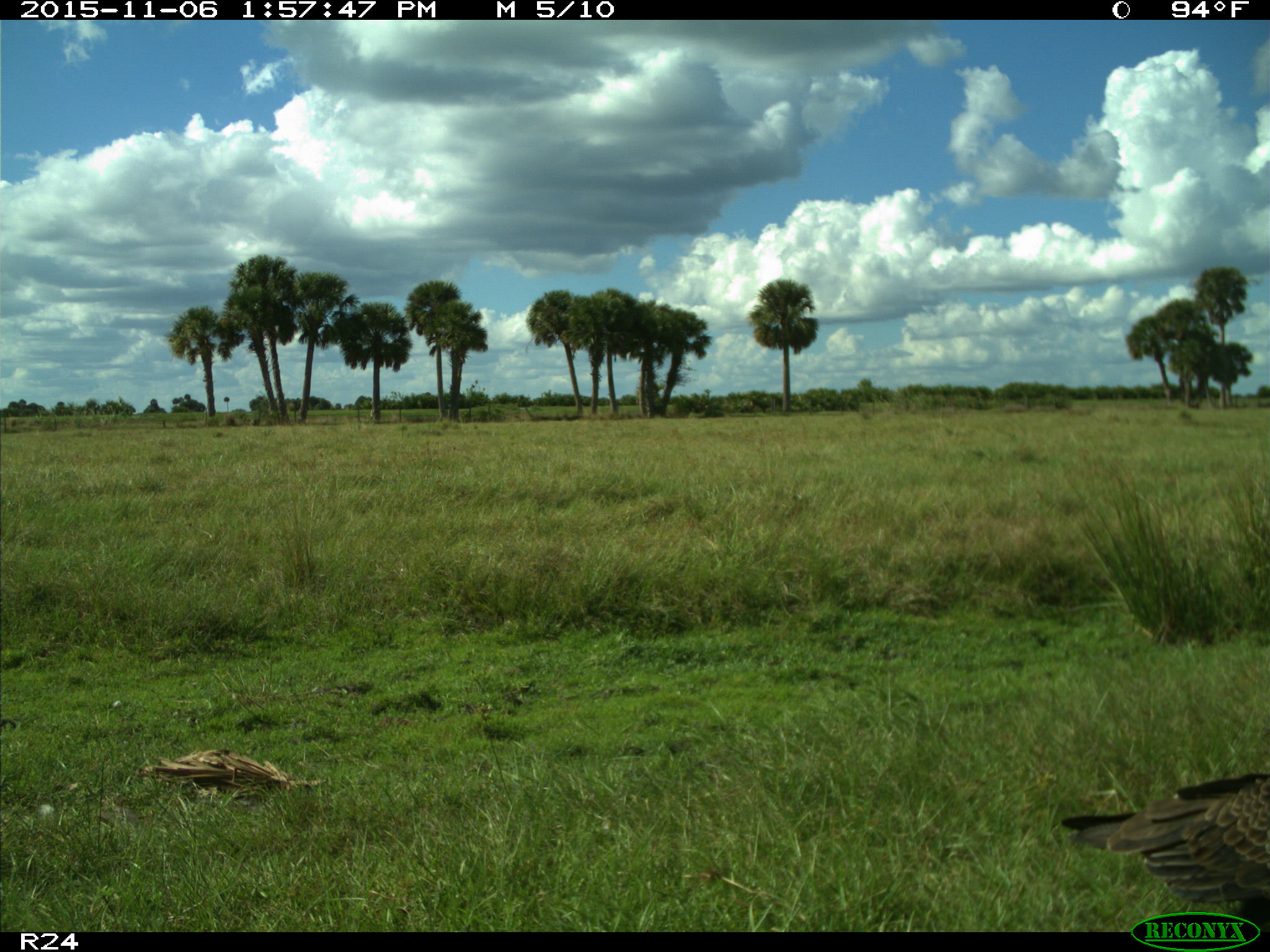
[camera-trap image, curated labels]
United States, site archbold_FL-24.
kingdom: Animalia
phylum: Chordata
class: Aves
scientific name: Aves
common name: birds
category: unidentified bird